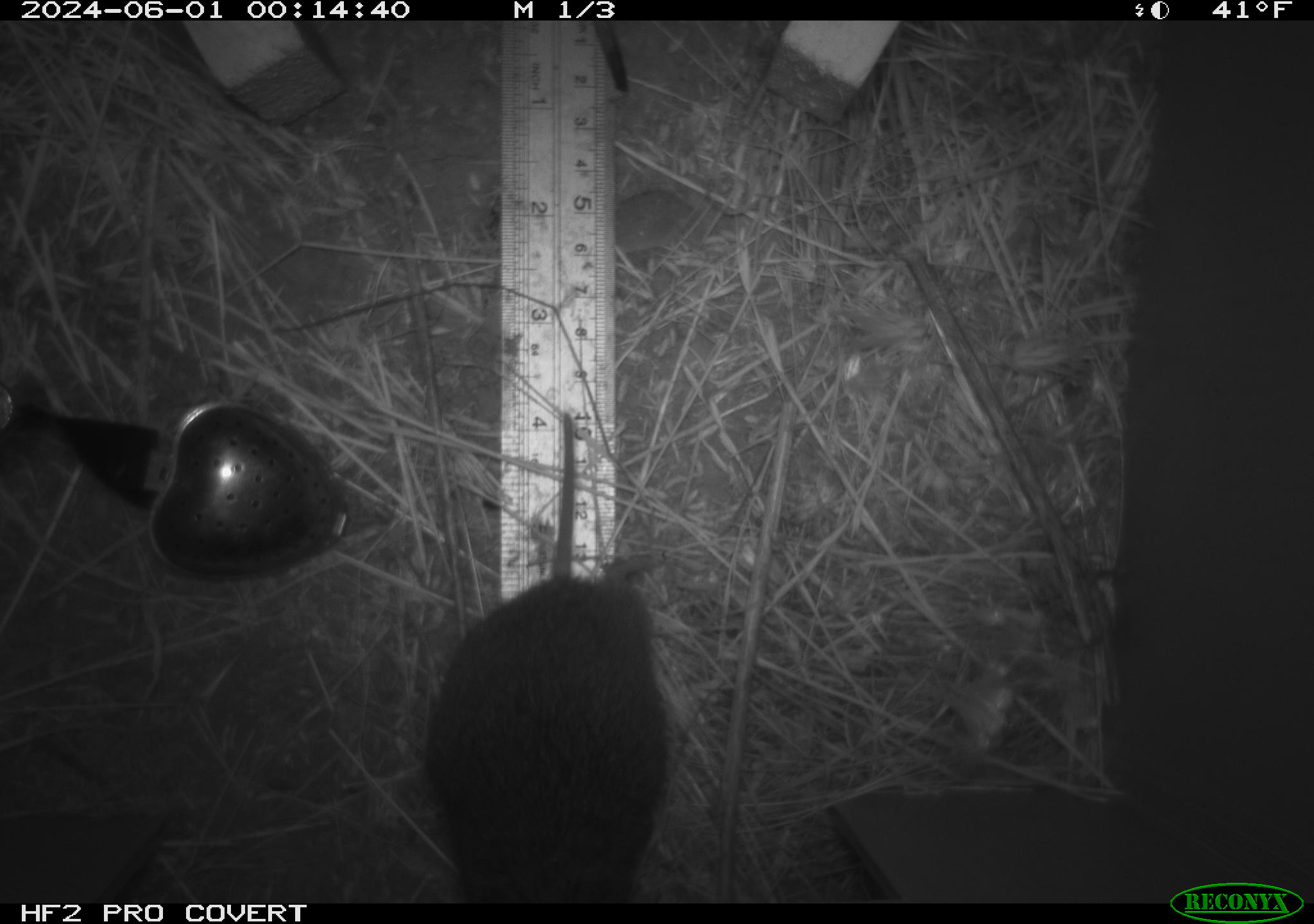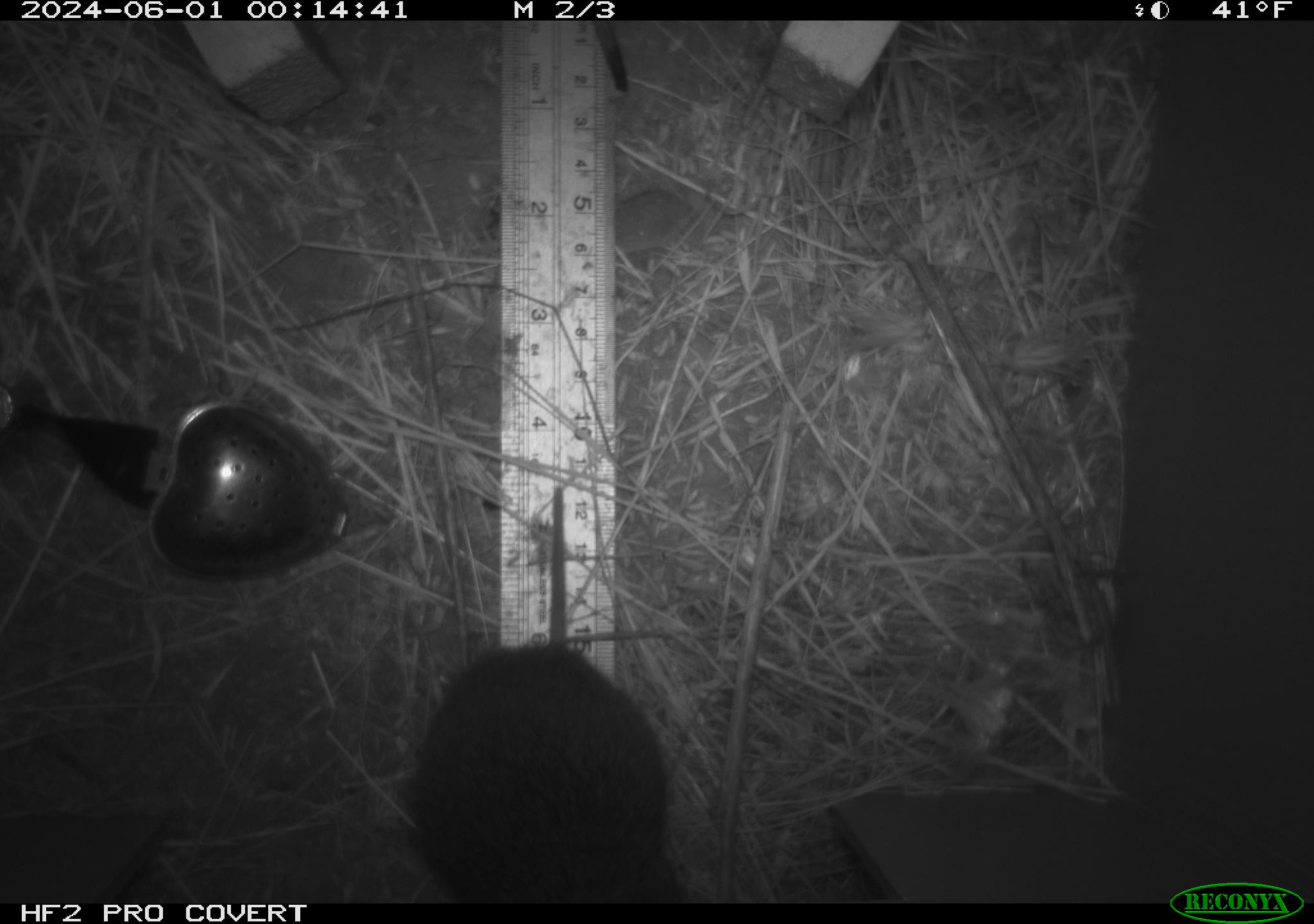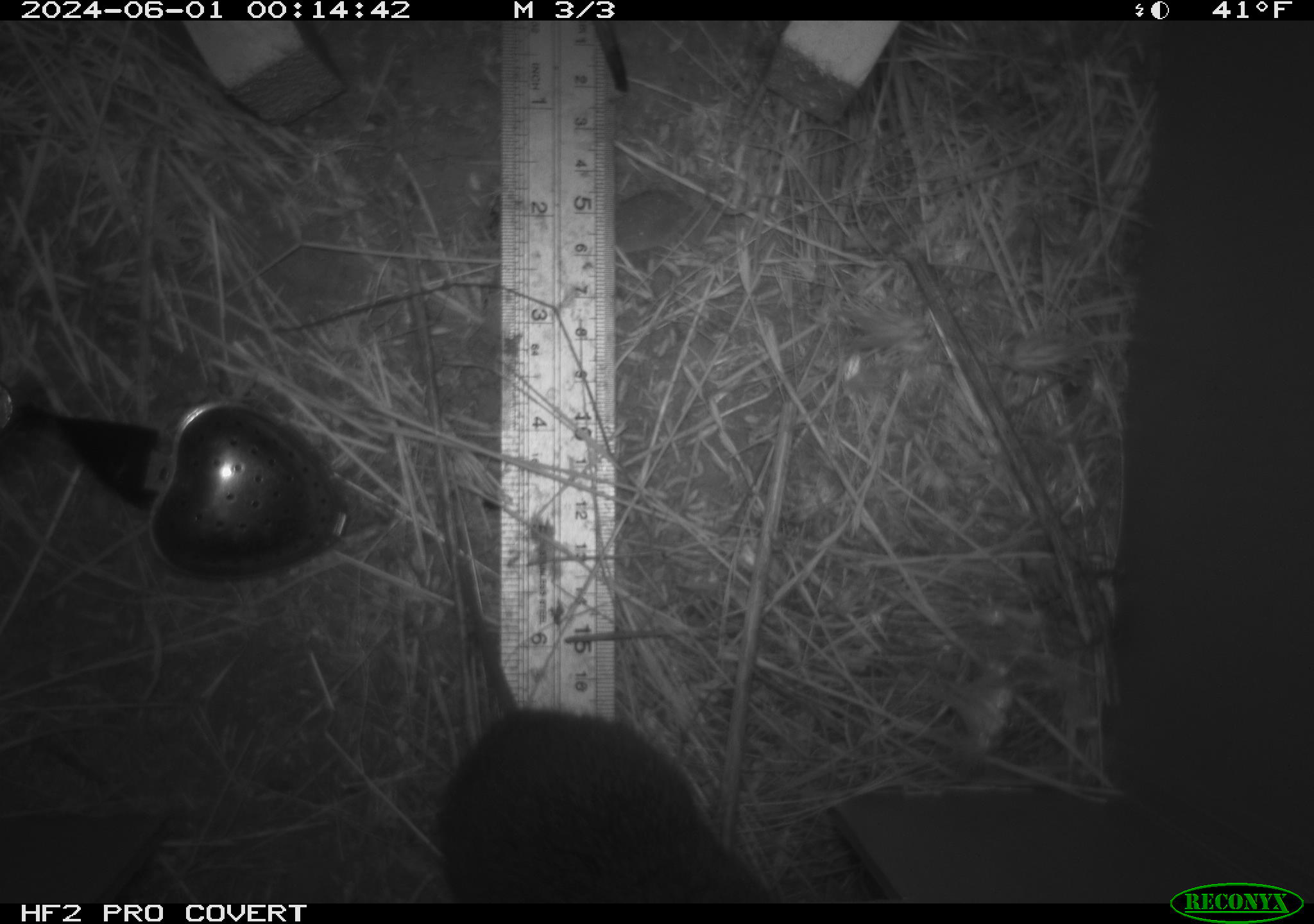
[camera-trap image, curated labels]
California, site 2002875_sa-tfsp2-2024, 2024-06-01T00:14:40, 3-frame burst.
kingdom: Animalia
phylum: Chordata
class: Mammalia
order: Rodentia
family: Cricetidae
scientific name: Arvicolinae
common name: voles, lemmings, and muskrats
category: arvicolinae subfamily